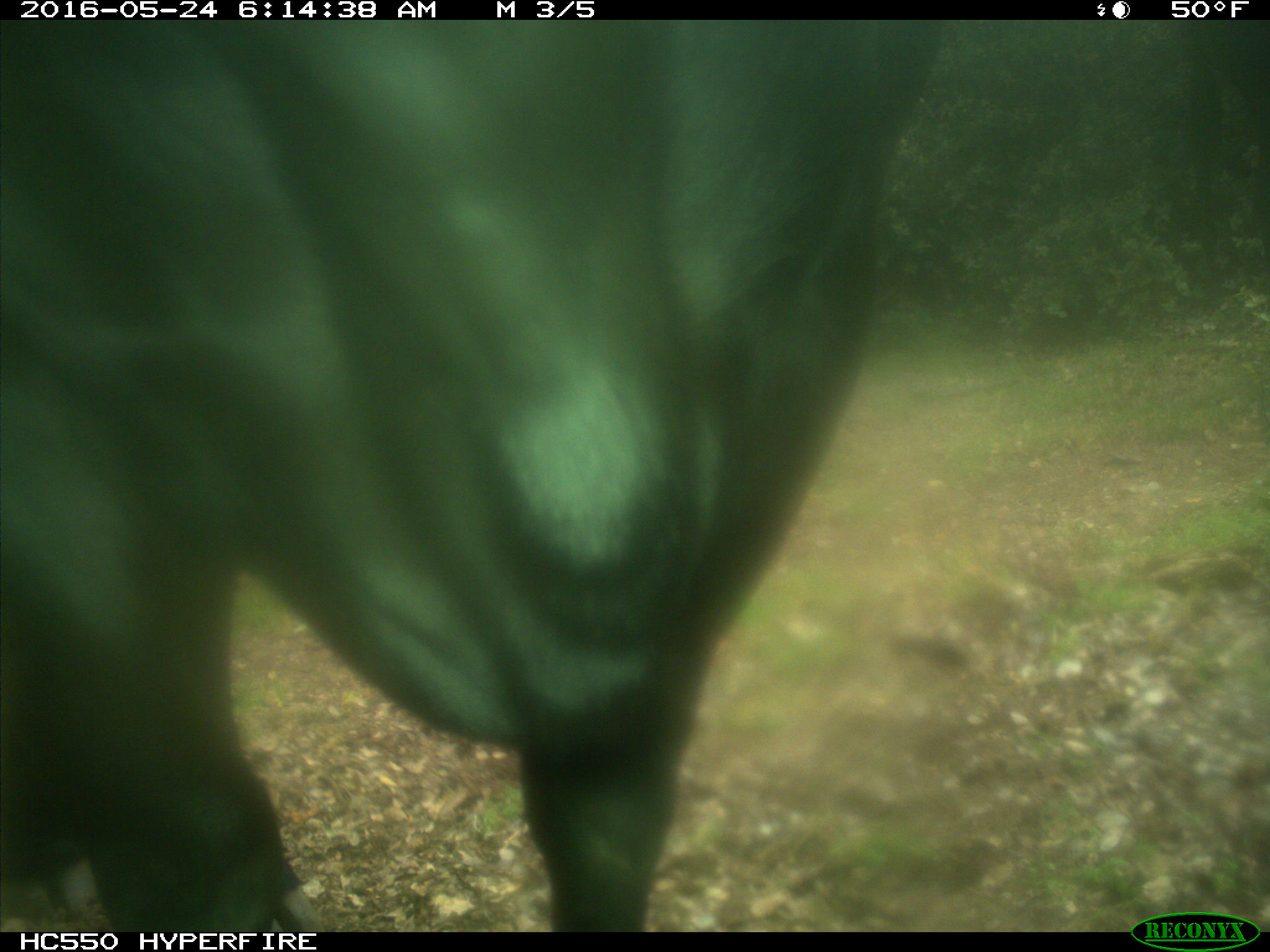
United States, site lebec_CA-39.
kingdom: Animalia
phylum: Chordata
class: Mammalia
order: Artiodactyla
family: Bovidae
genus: Bos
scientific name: Bos taurus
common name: domestic cow